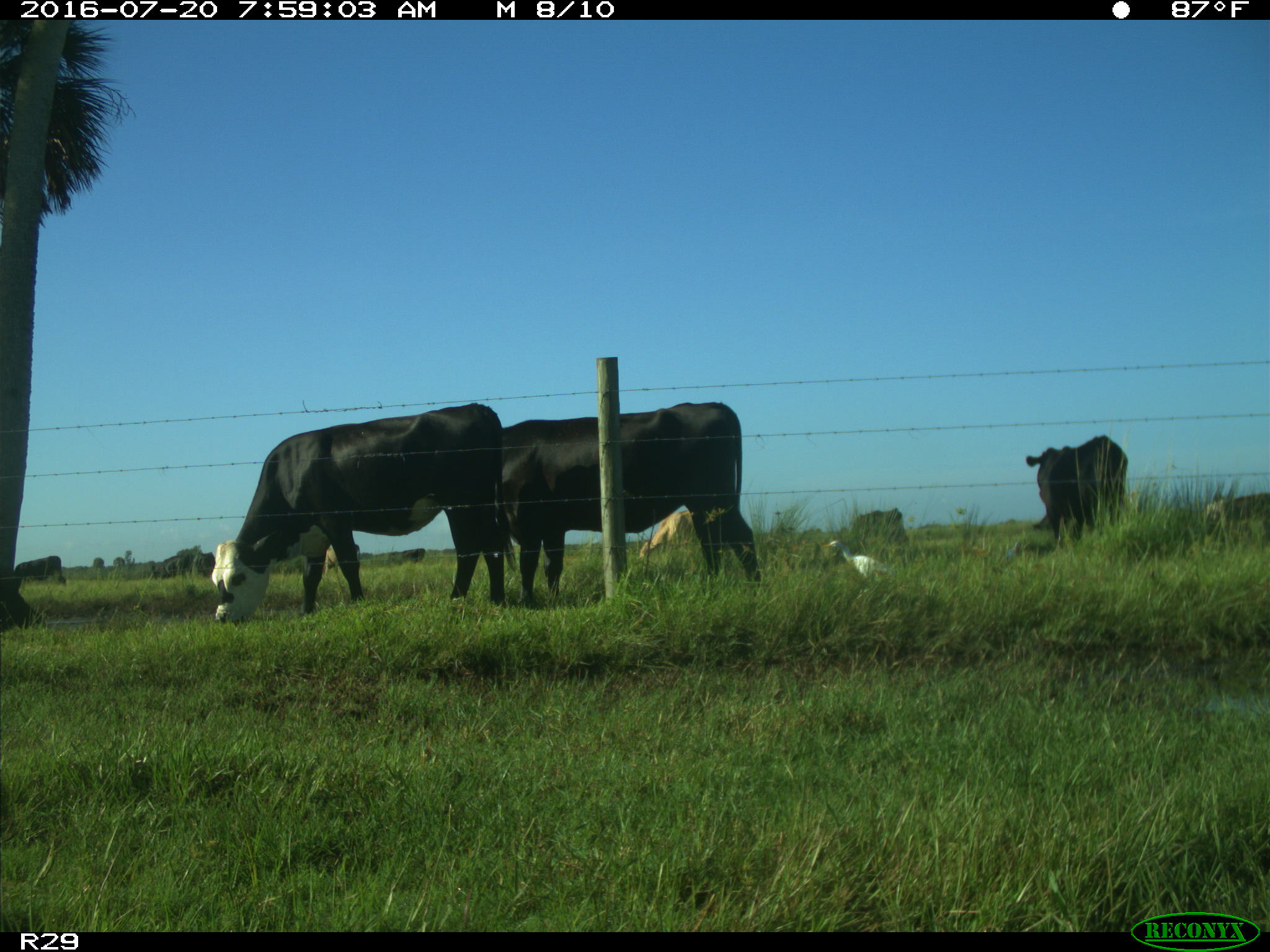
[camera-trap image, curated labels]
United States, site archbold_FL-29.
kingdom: Animalia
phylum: Chordata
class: Mammalia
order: Artiodactyla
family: Bovidae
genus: Bos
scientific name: Bos taurus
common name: domestic cow